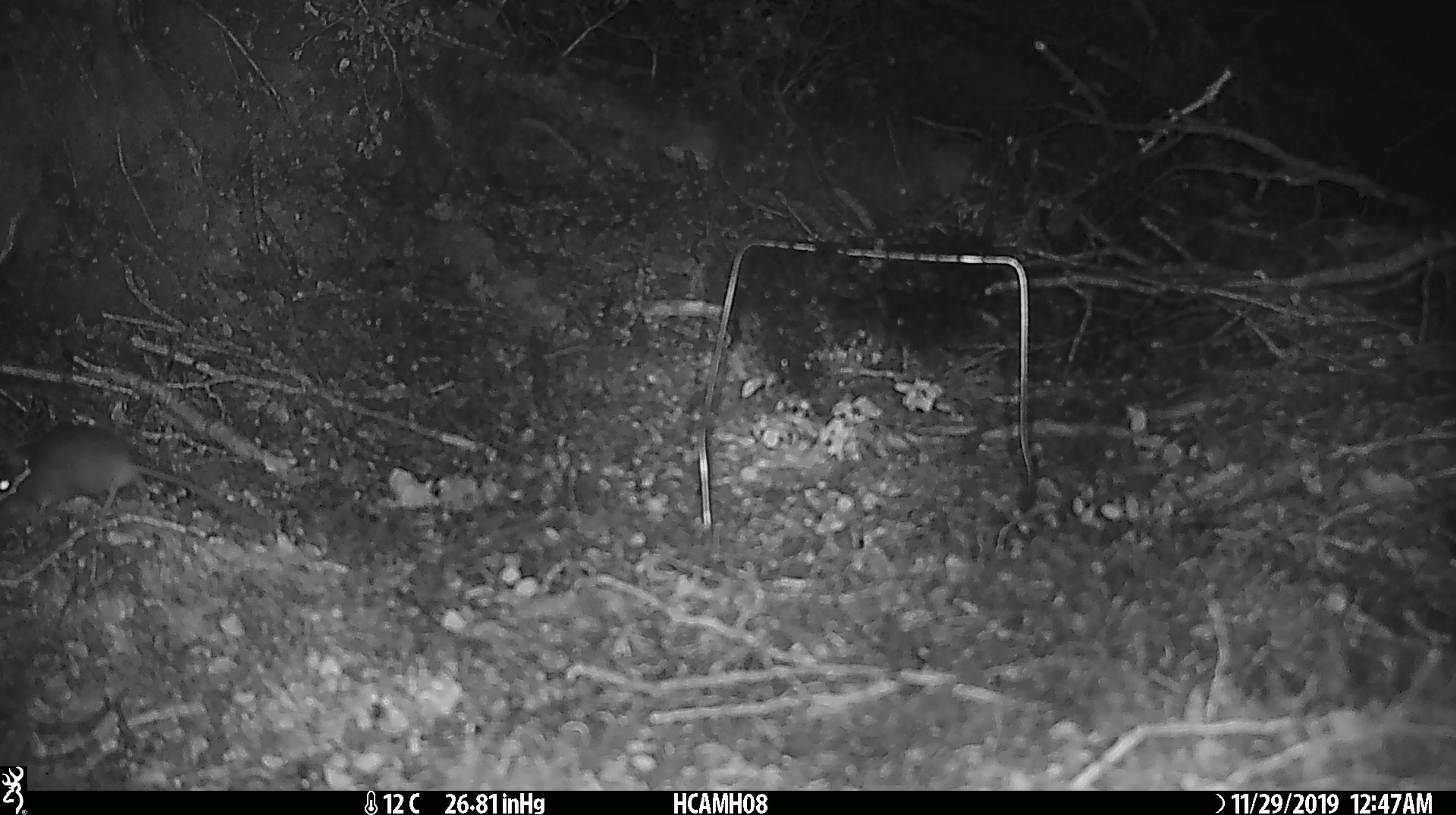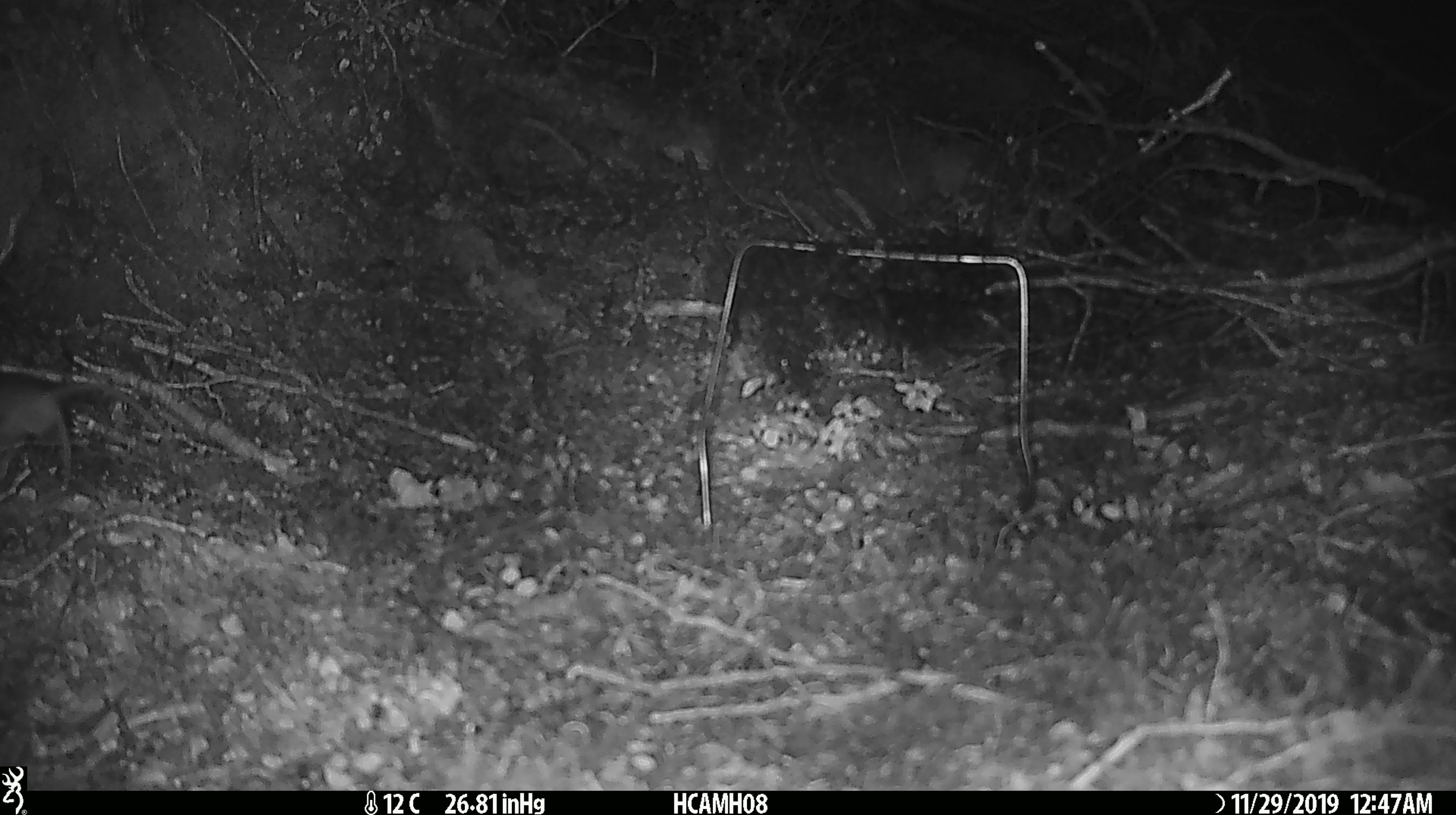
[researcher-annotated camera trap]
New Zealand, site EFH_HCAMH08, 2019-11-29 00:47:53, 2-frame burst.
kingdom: Animalia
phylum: Chordata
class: Mammalia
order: Rodentia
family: Muridae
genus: Mus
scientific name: Mus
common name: mouse